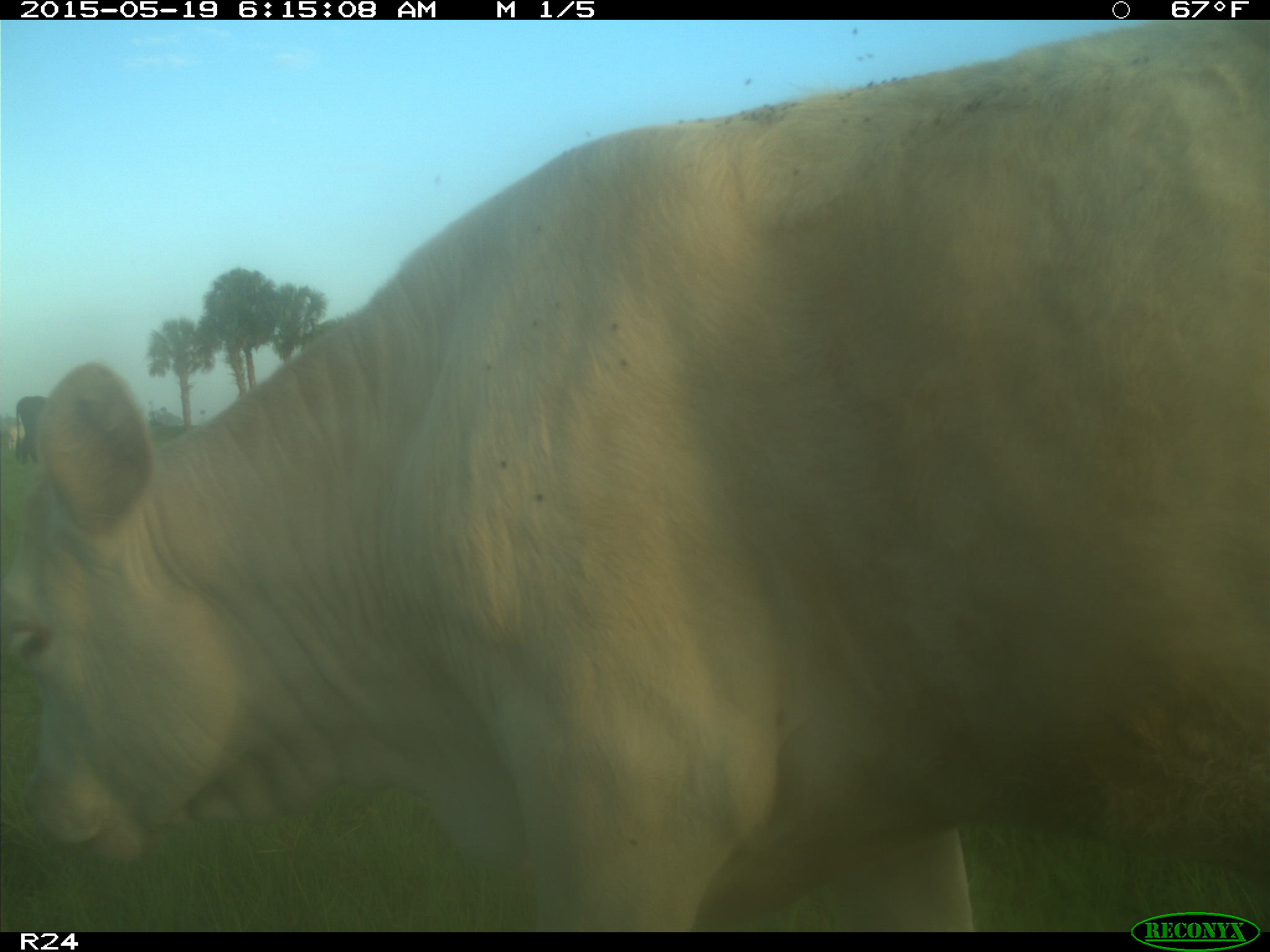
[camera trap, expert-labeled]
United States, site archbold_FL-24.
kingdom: Animalia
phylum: Chordata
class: Mammalia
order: Artiodactyla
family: Bovidae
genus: Bos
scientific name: Bos taurus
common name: domestic cow